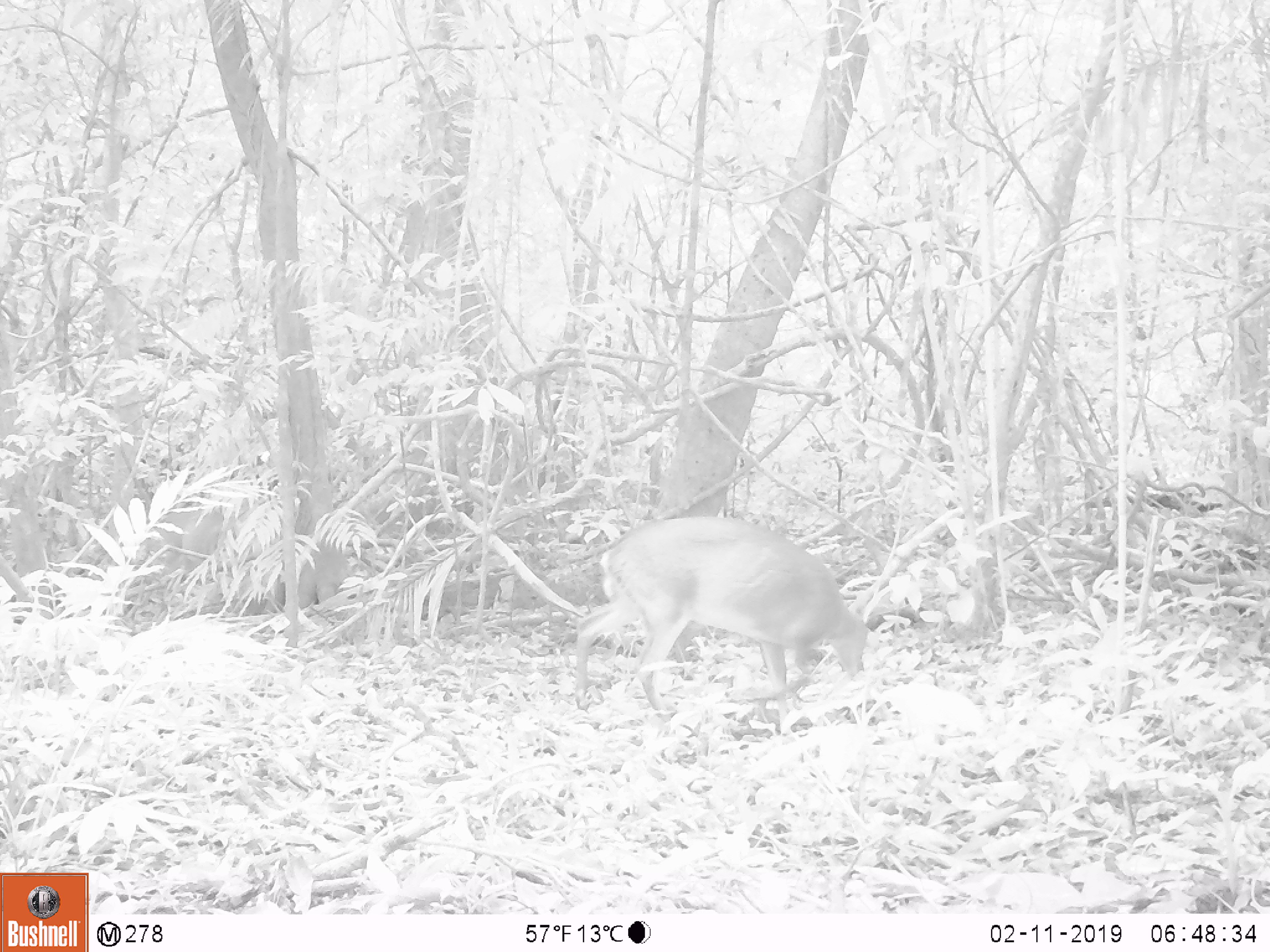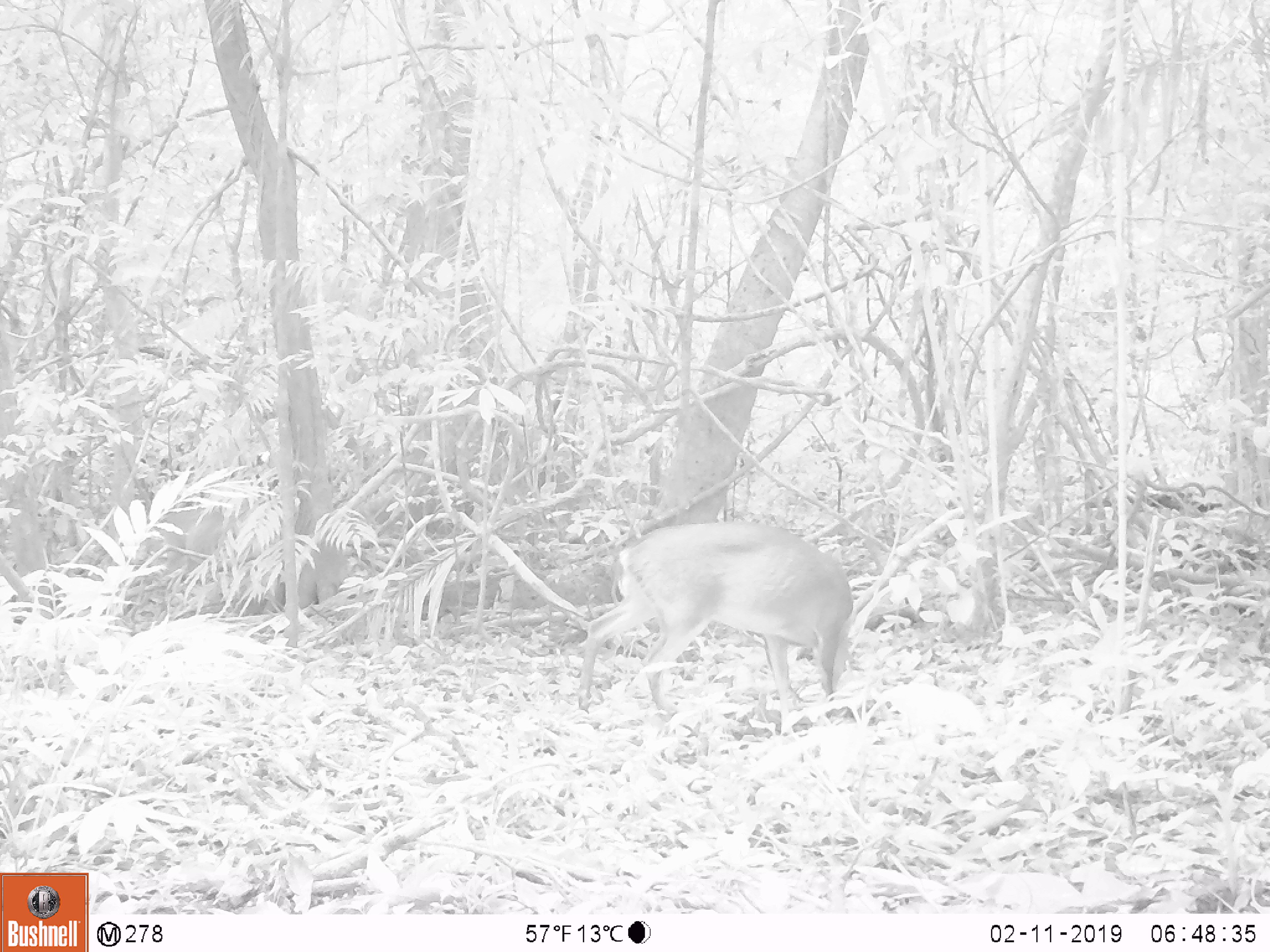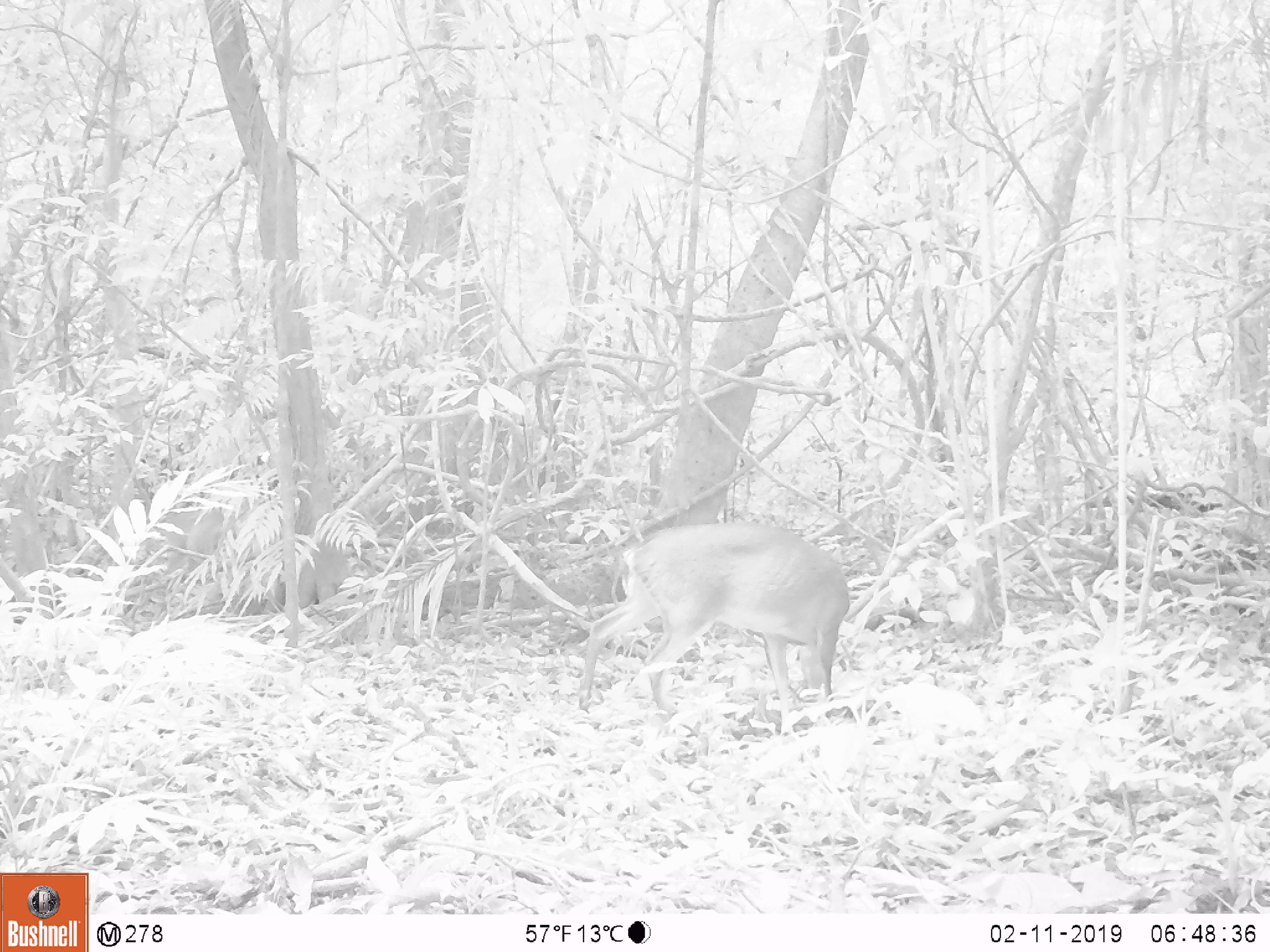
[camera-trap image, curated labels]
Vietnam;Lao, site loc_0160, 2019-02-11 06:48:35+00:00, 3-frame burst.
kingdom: Animalia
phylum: Chordata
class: Mammalia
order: Artiodactyla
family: Cervidae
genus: Muntiacus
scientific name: Muntiacus vuquangensis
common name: large-antlered muntjac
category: large antlered muntjac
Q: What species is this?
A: Large antlered muntjac (large-antlered muntjac) (Muntiacus vuquangensis).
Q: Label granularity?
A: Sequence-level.